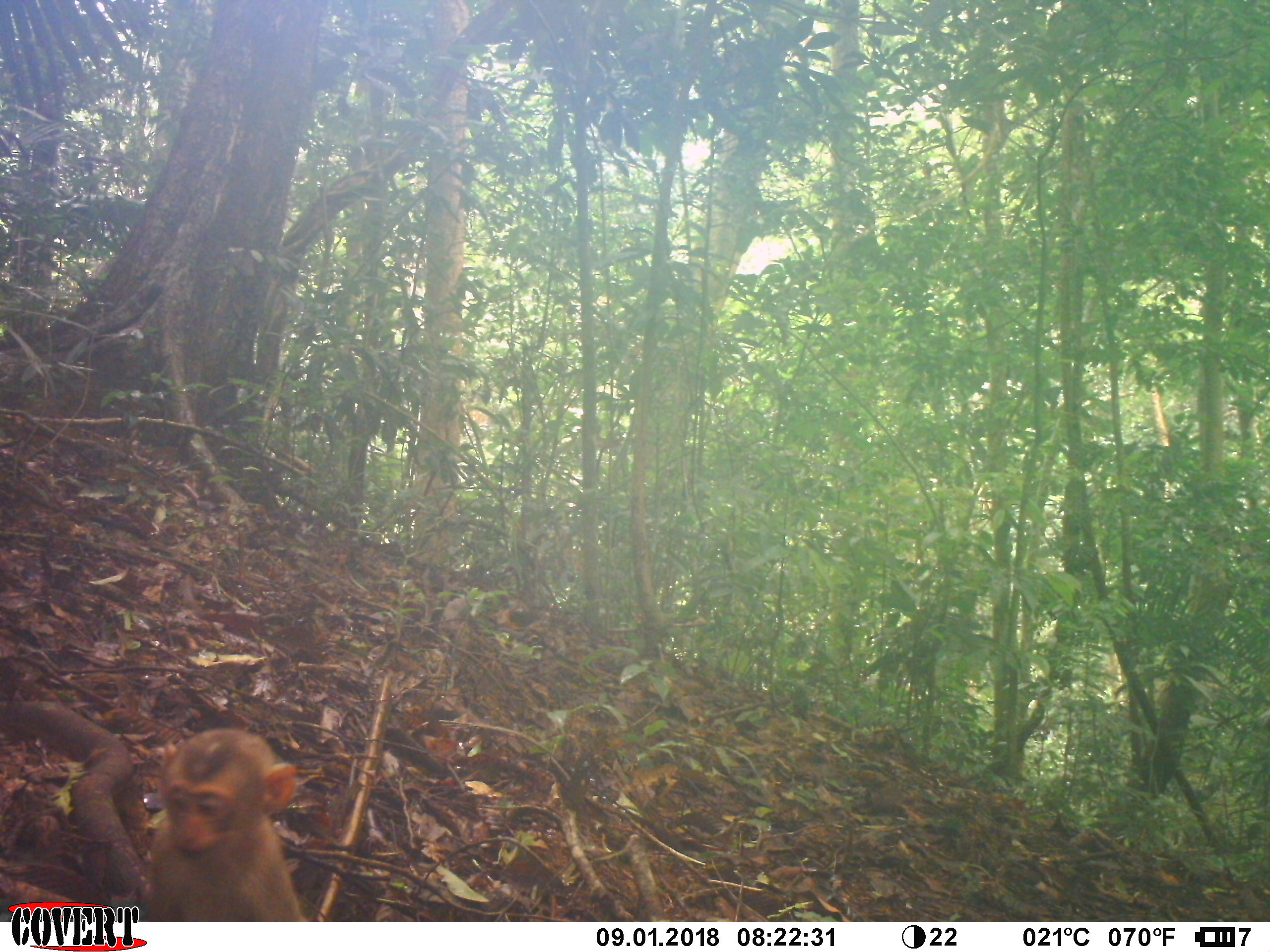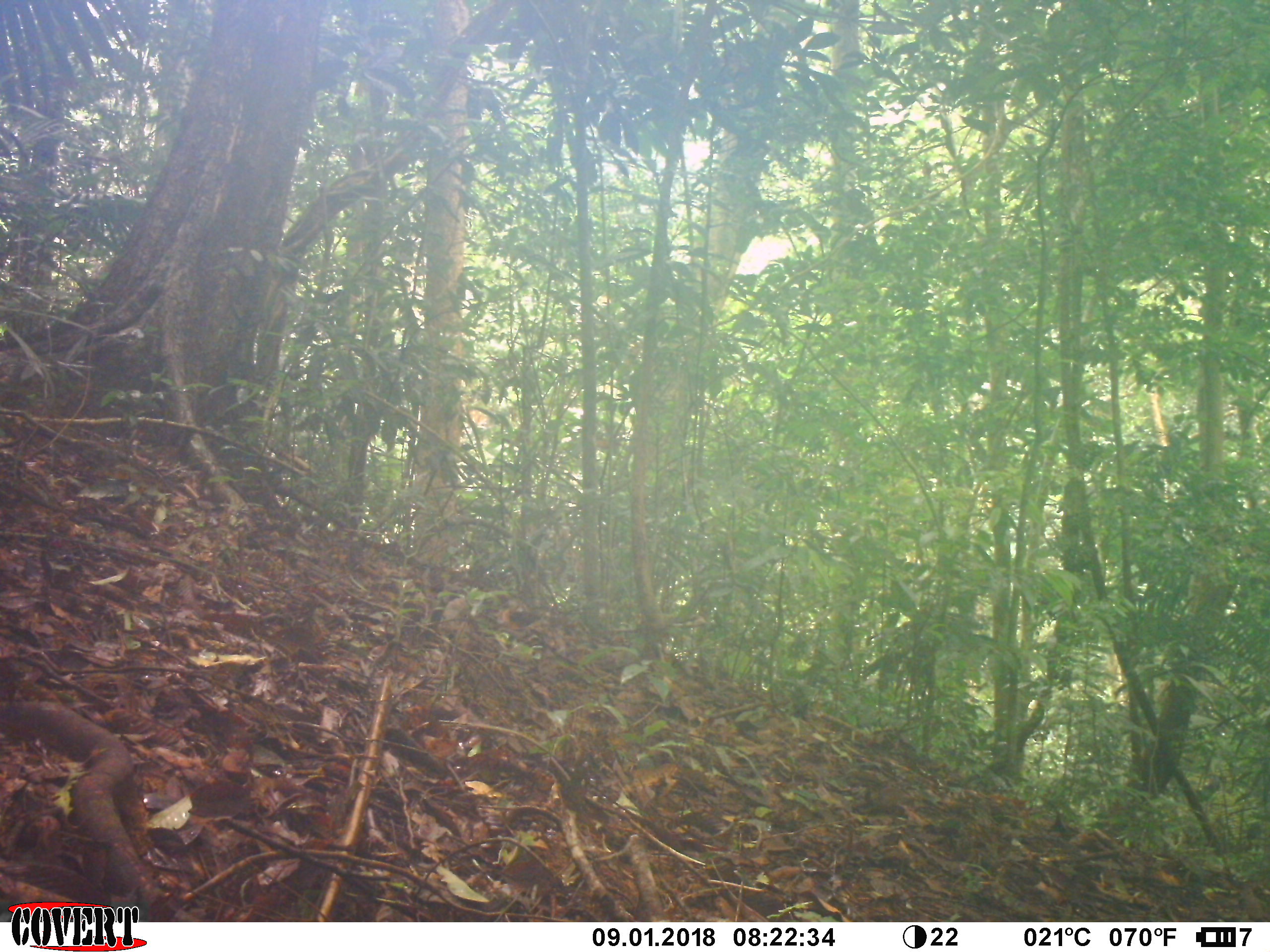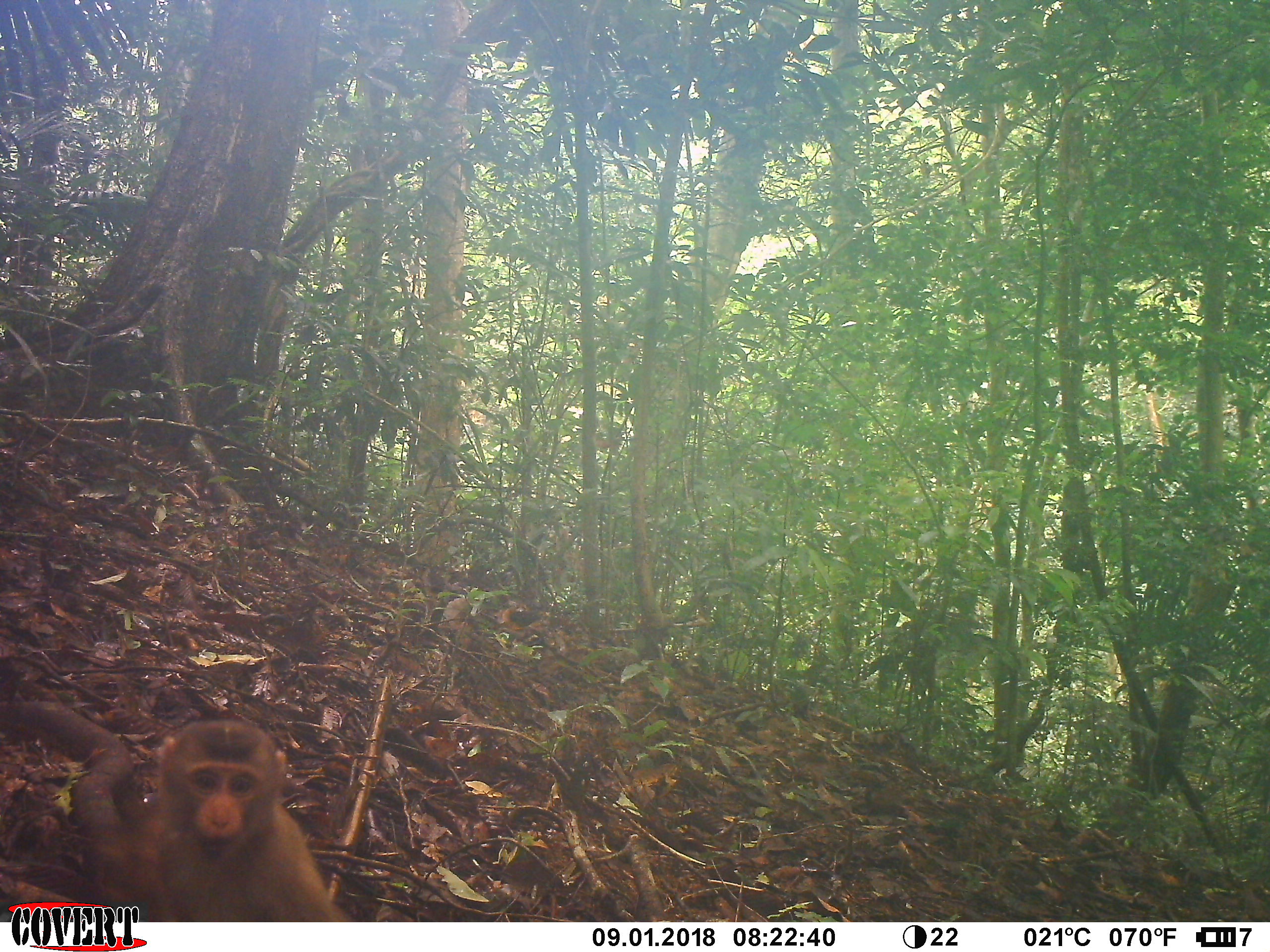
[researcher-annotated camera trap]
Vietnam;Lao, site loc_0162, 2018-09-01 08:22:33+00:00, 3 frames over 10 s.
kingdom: Animalia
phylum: Chordata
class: Mammalia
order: Primates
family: Cercopithecidae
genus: Macaca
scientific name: Macaca nemestrina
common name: pig-tailed macaque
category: pig tailed macaque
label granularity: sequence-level